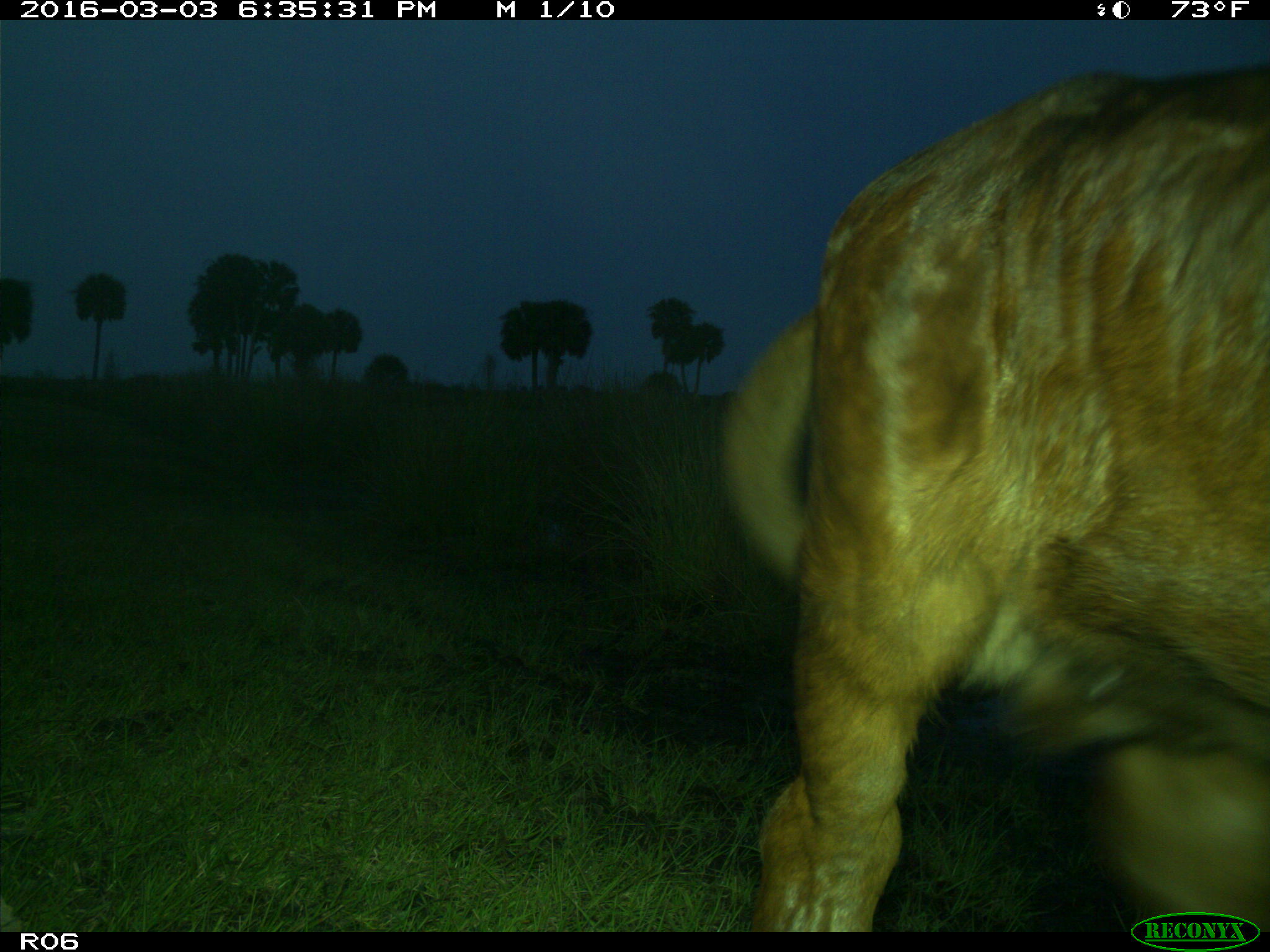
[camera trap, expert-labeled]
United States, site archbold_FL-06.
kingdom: Animalia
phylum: Chordata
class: Mammalia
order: Artiodactyla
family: Bovidae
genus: Bos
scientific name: Bos taurus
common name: domestic cow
Bos taurus (domestic cow).